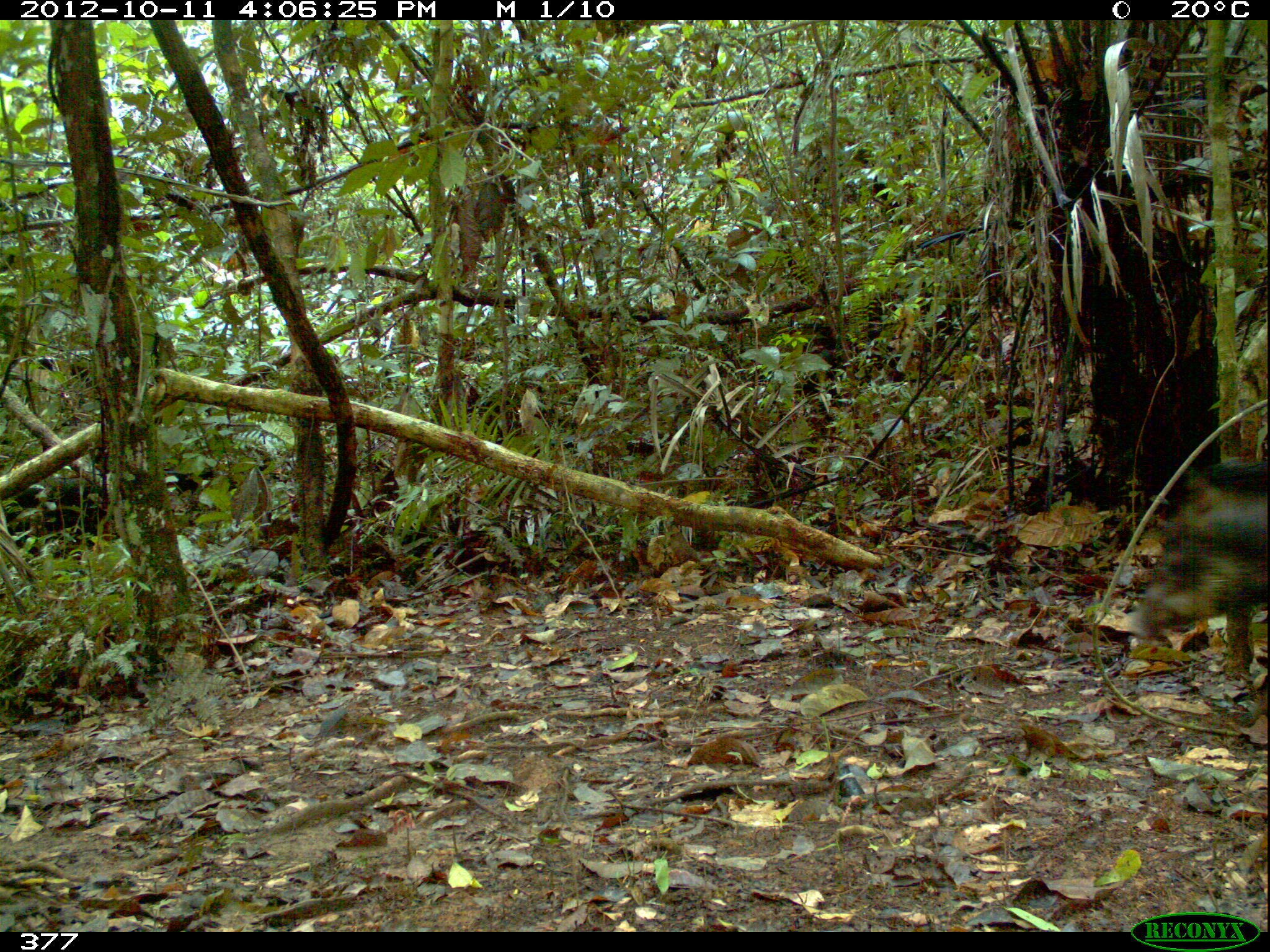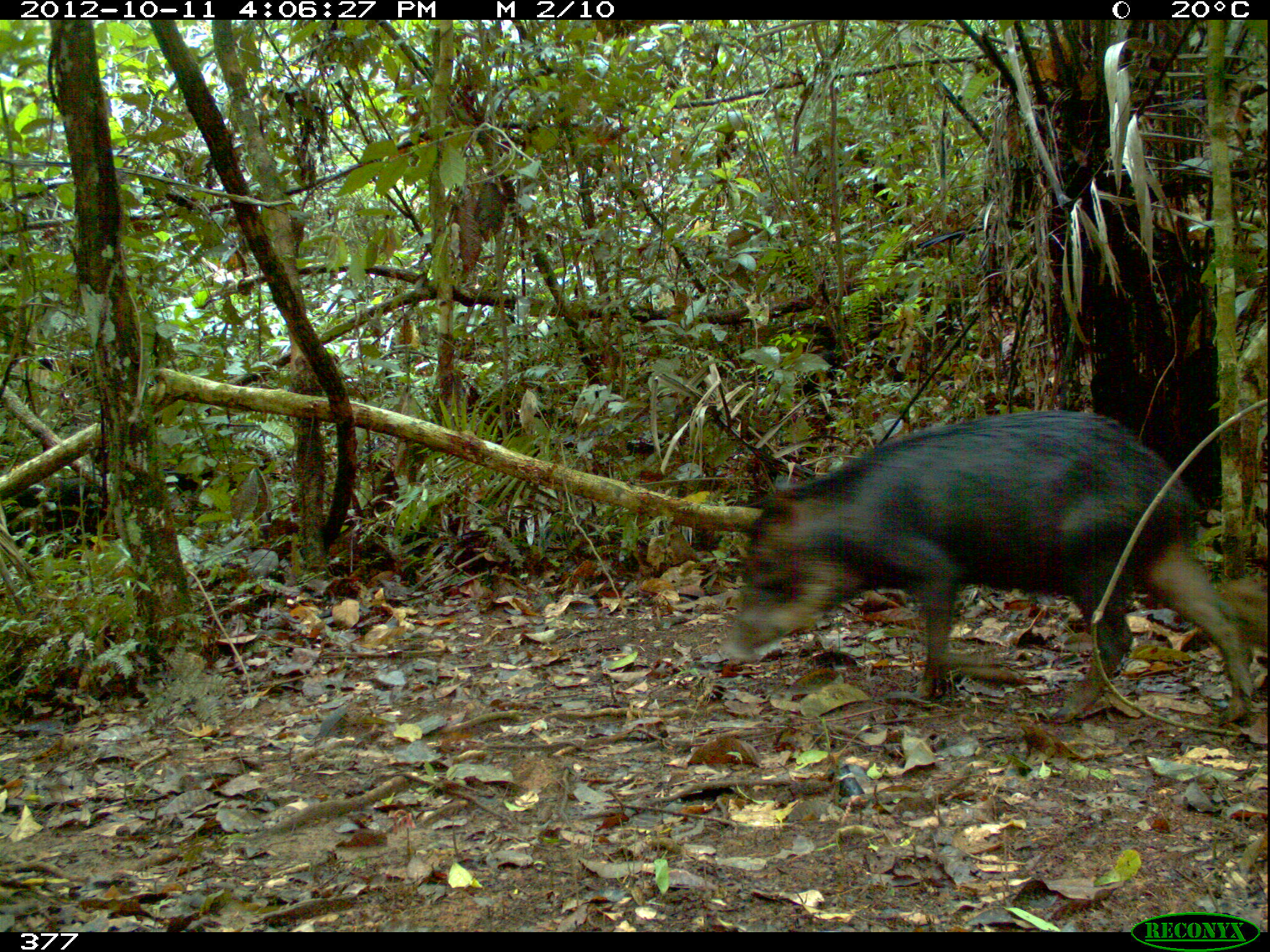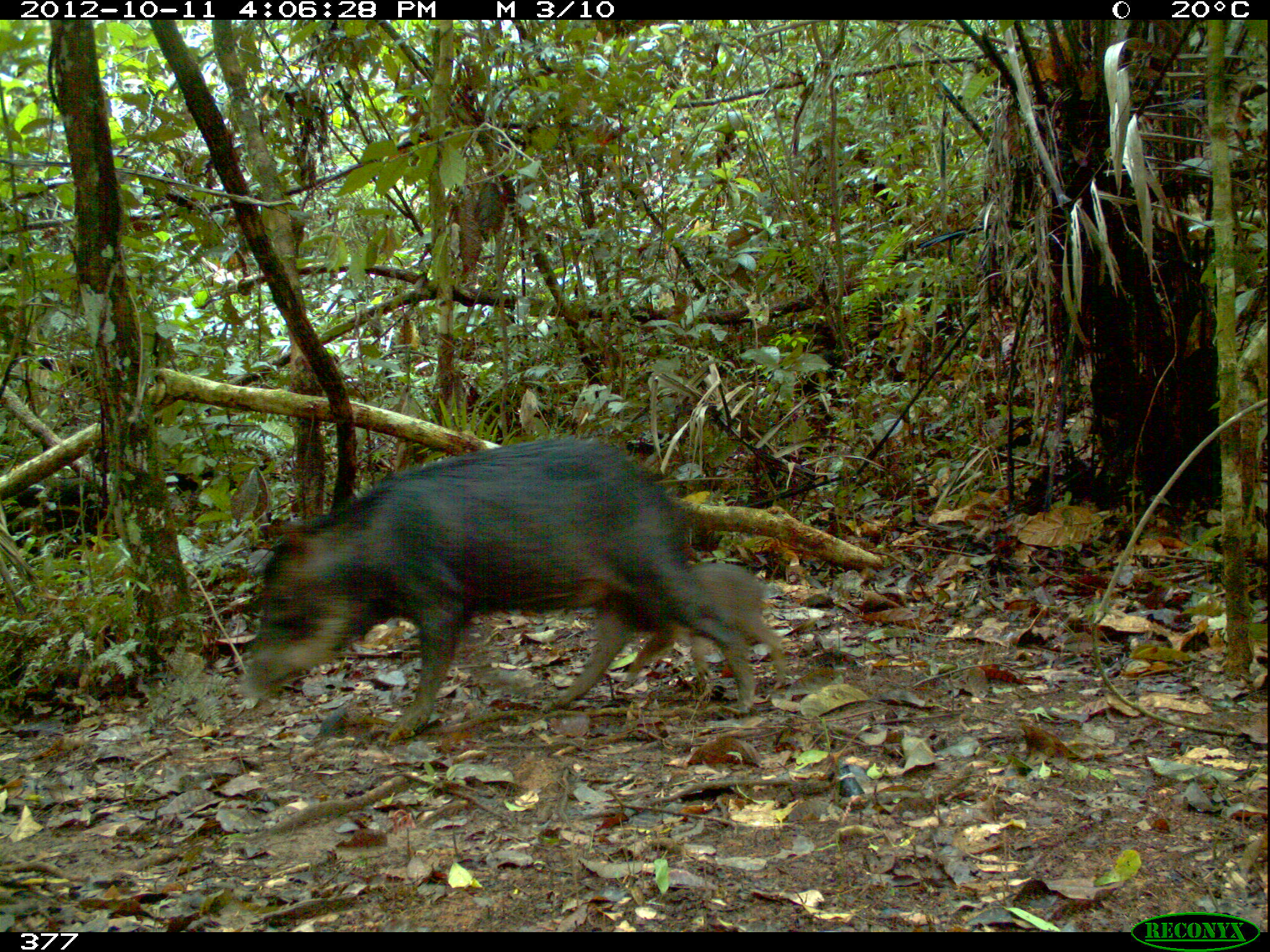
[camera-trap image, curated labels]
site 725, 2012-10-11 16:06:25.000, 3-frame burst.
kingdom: Animalia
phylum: Chordata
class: Mammalia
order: Artiodactyla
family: Tayassuidae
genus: Tayassu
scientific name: Tayassu pecari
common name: white-lipped peccary